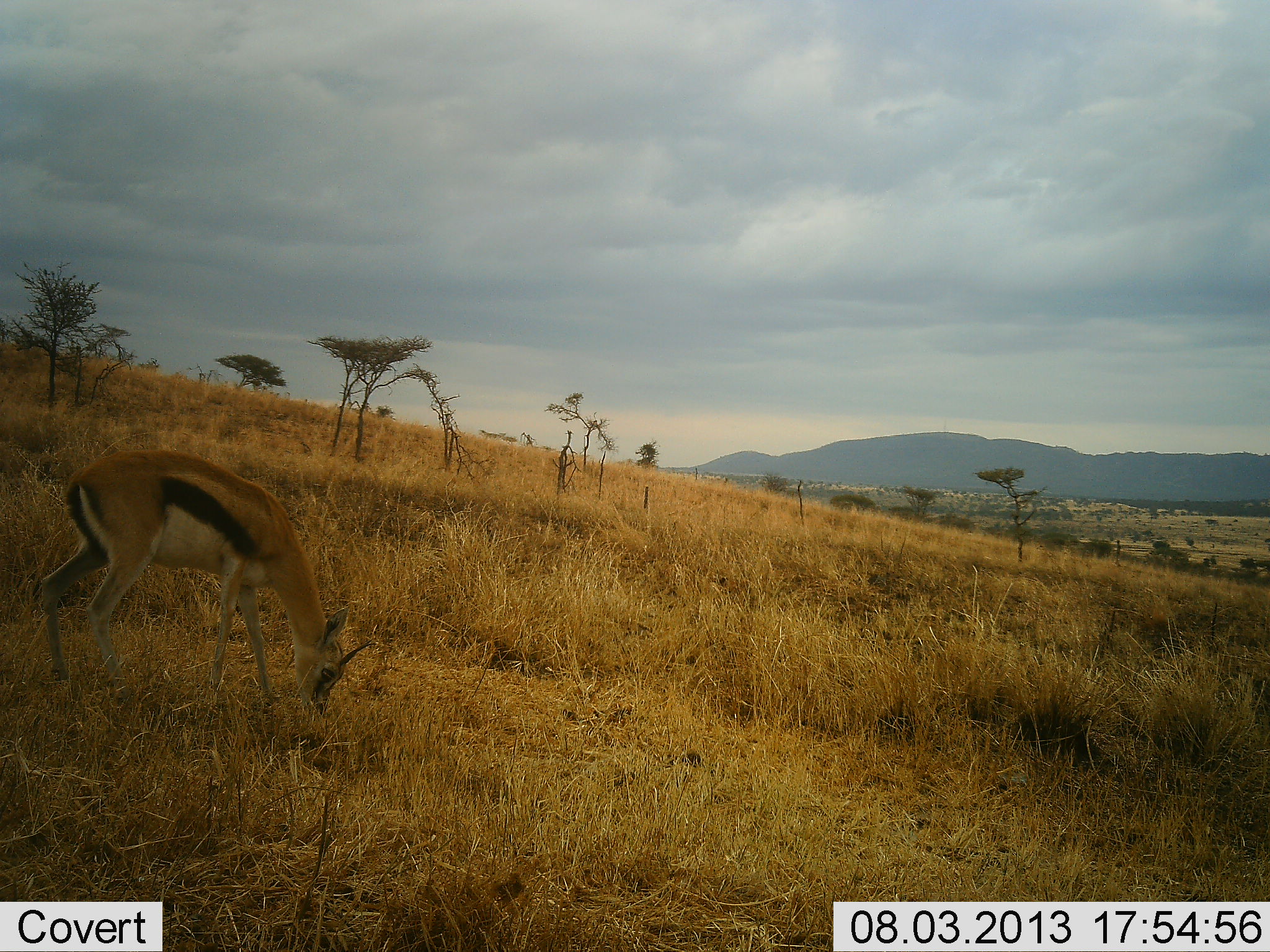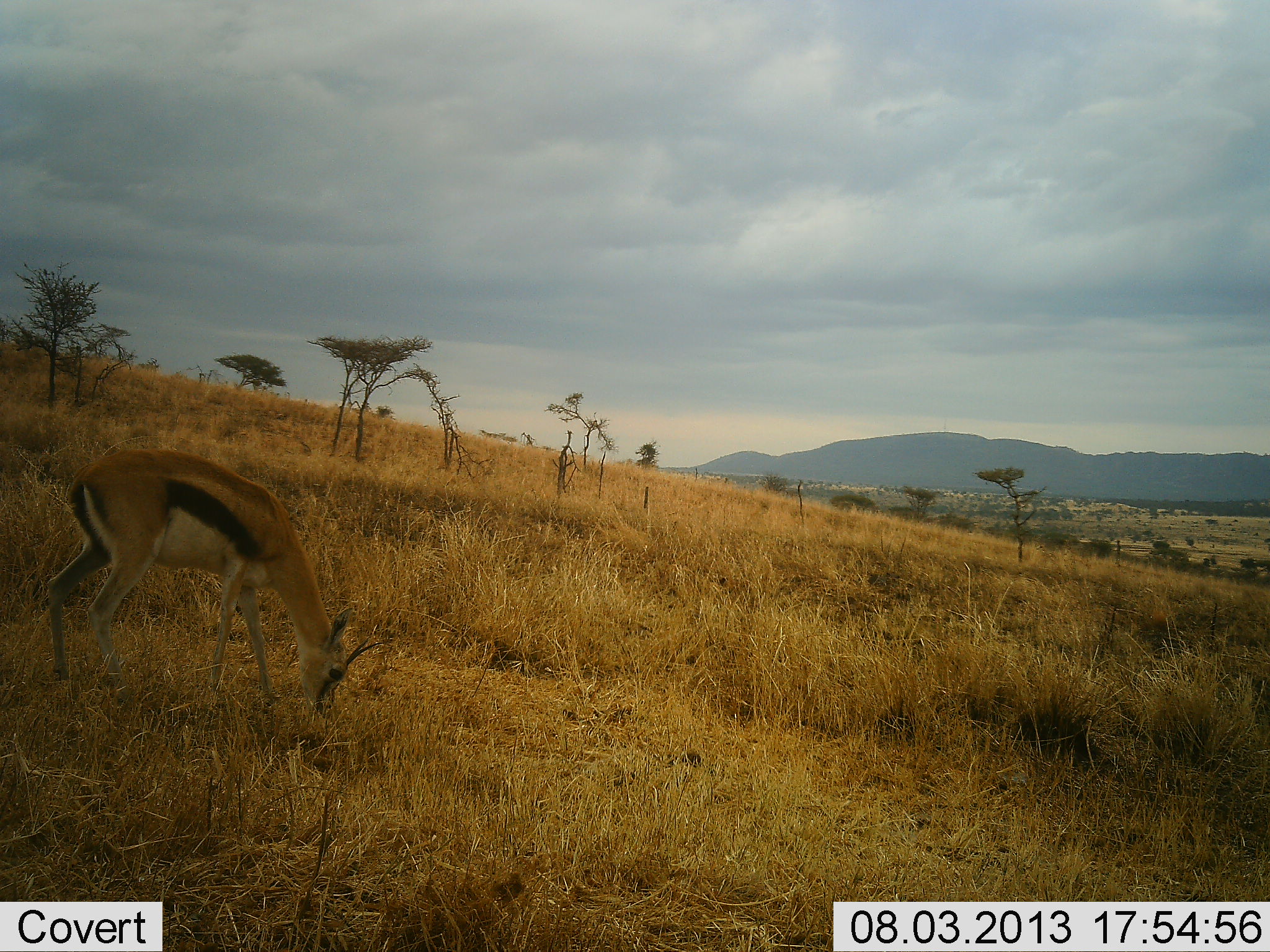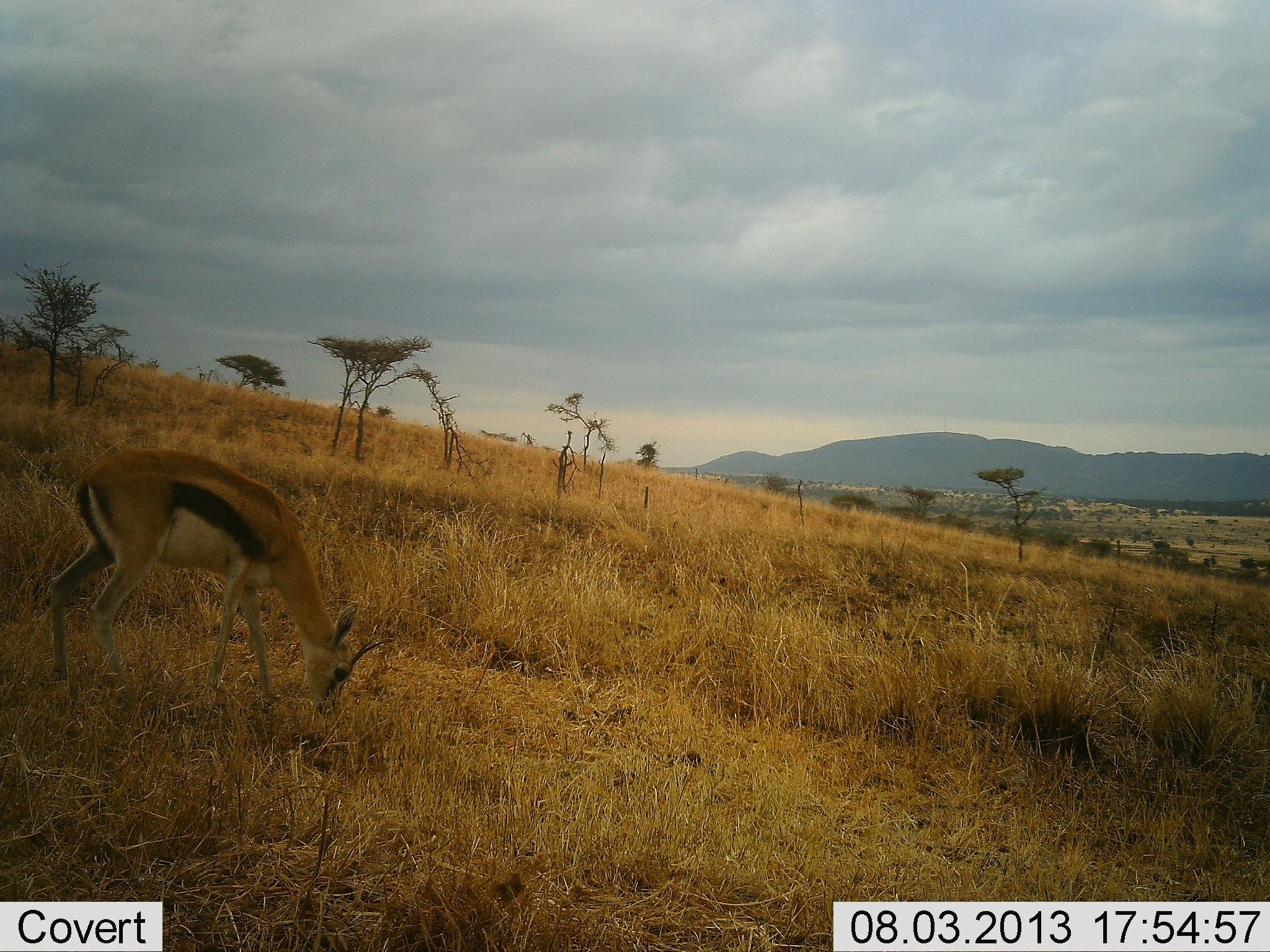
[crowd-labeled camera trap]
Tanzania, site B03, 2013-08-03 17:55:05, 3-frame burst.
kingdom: Animalia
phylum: Chordata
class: Mammalia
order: Artiodactyla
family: Bovidae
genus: Eudorcas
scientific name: Eudorcas thomsonii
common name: thomson's gazelle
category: gazellethomsons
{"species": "gazellethomsons (thomson's gazelle) (Eudorcas thomsonii)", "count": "1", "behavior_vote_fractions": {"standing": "20%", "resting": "0%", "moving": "0%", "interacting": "0%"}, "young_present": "0%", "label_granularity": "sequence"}